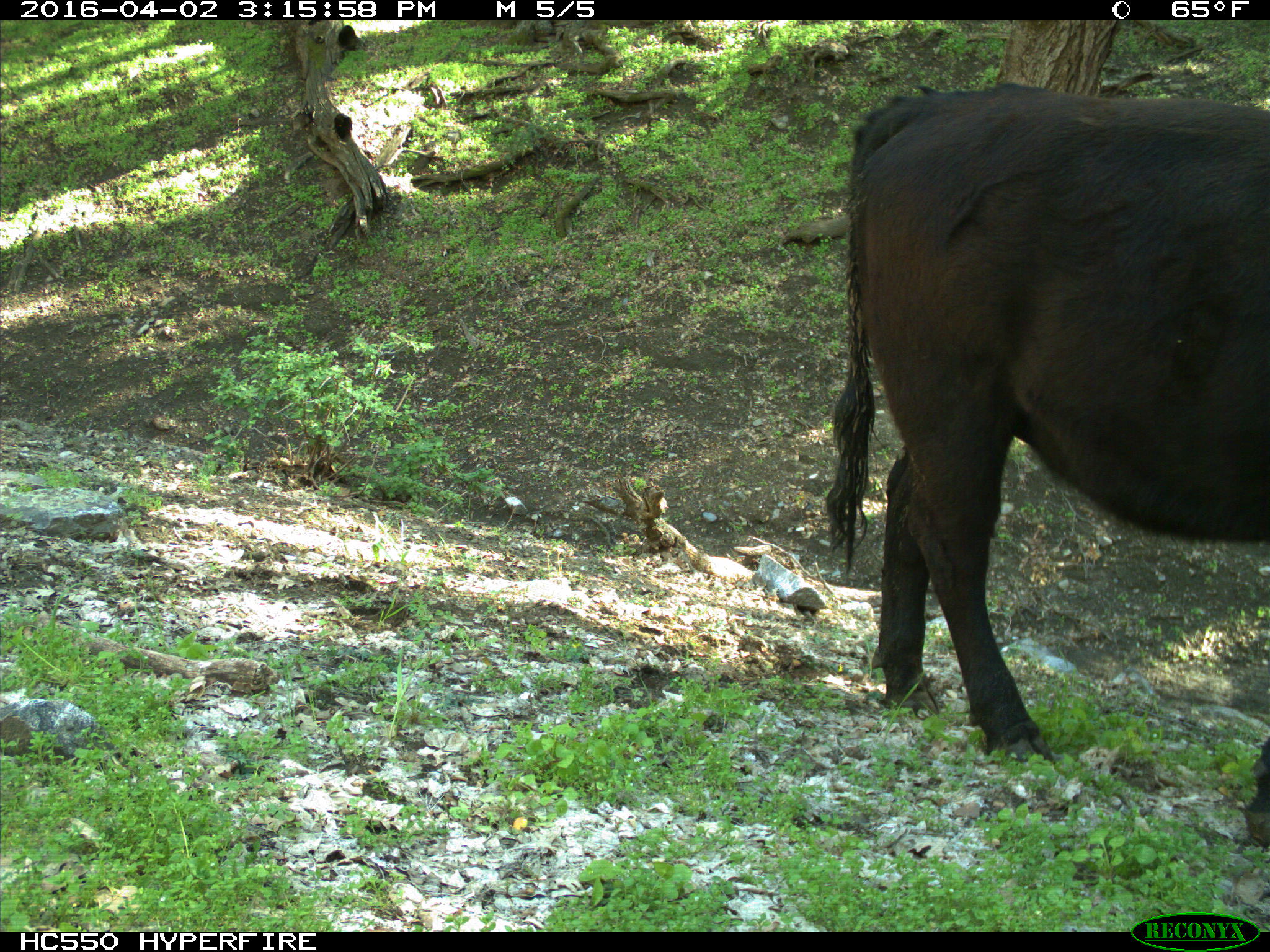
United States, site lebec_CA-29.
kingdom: Animalia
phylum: Chordata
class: Mammalia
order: Artiodactyla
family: Bovidae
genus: Bos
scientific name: Bos taurus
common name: domestic cow